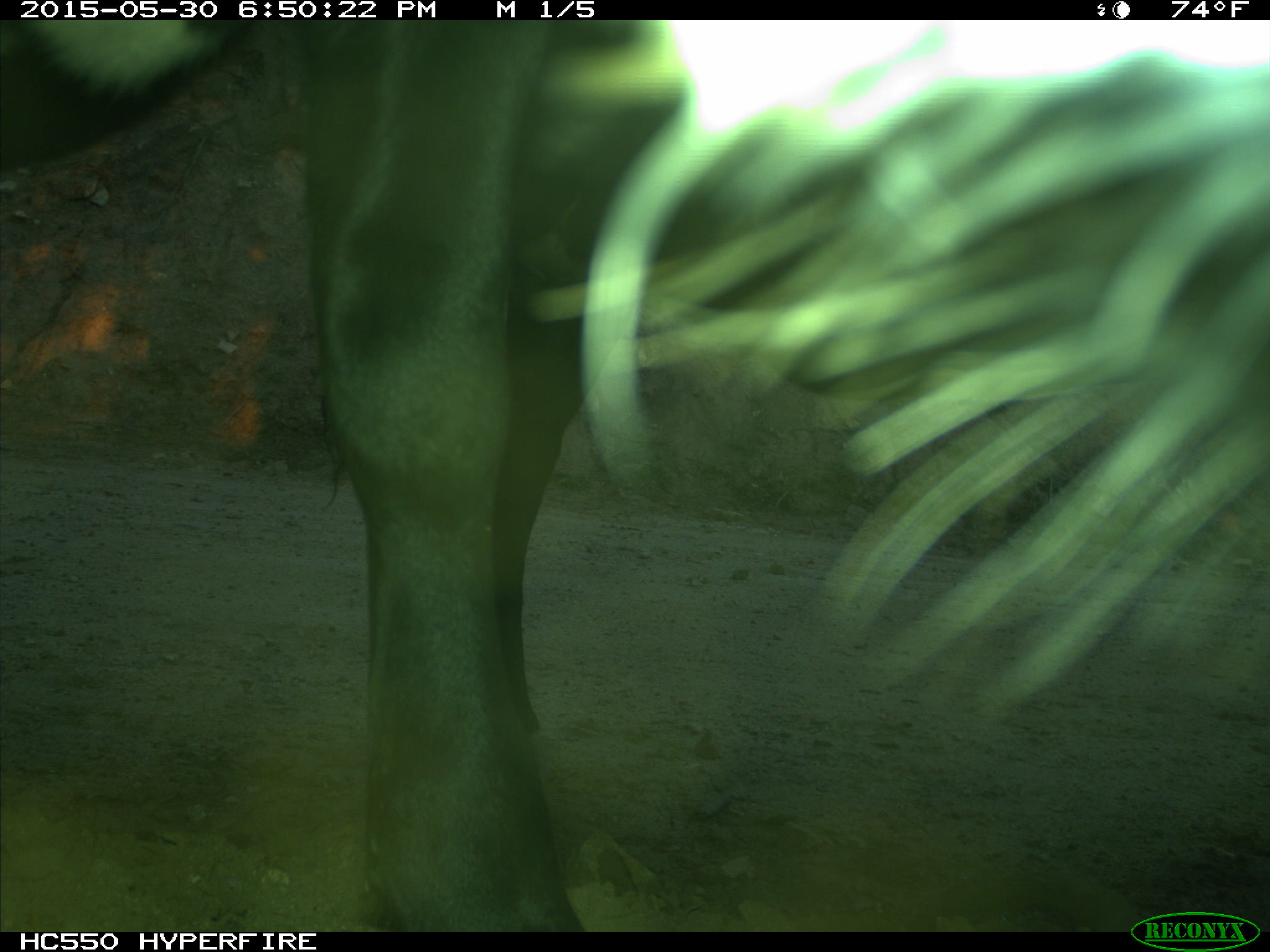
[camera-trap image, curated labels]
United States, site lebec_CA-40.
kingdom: Animalia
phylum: Chordata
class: Mammalia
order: Artiodactyla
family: Bovidae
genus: Bos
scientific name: Bos taurus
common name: domestic cow